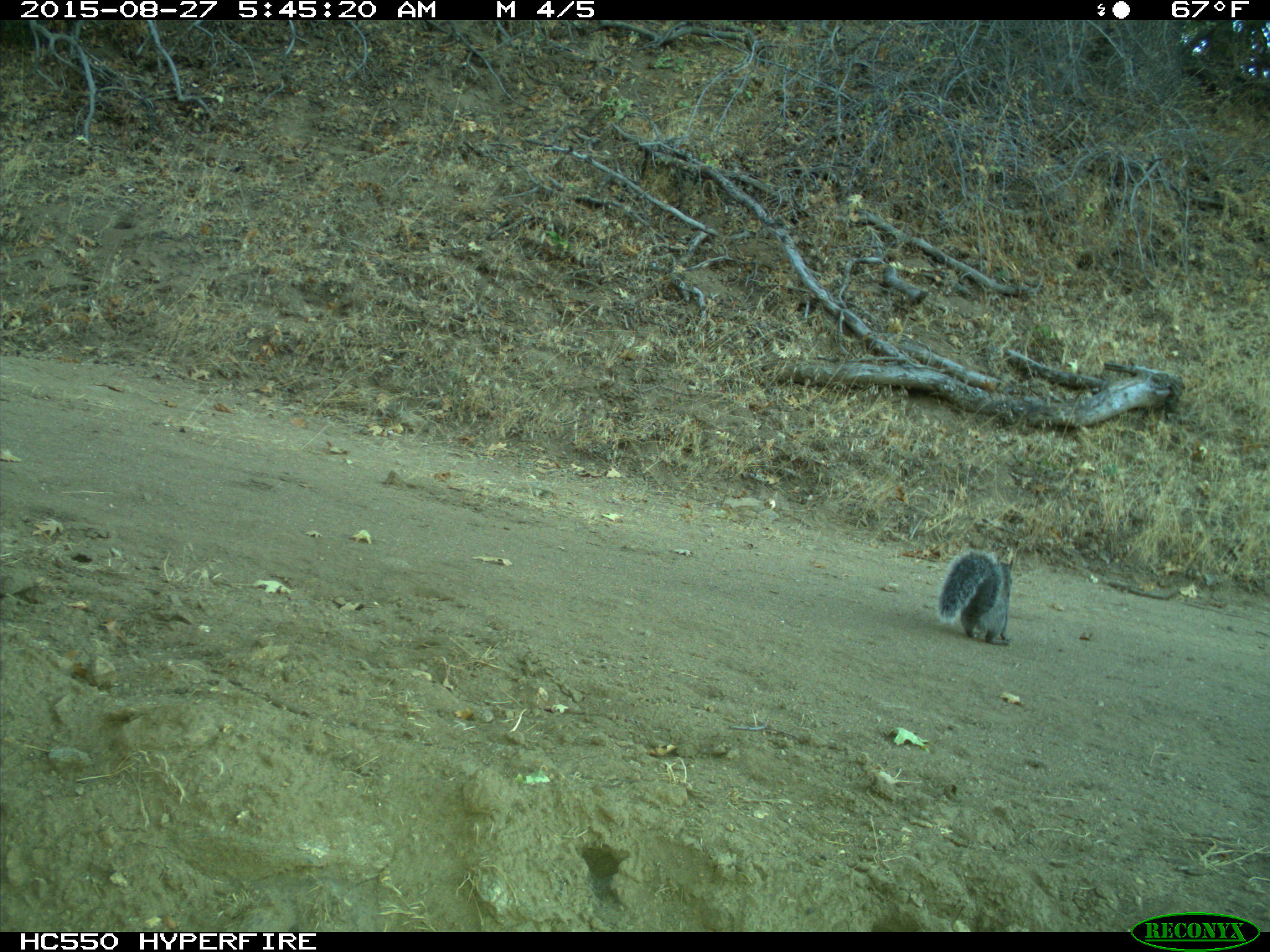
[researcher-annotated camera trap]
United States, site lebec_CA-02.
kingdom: Animalia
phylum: Chordata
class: Mammalia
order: Rodentia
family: Sciuridae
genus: Sciurus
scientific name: Sciurus carolinensis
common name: eastern gray squirrel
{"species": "Sciurus carolinensis (eastern gray squirrel)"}